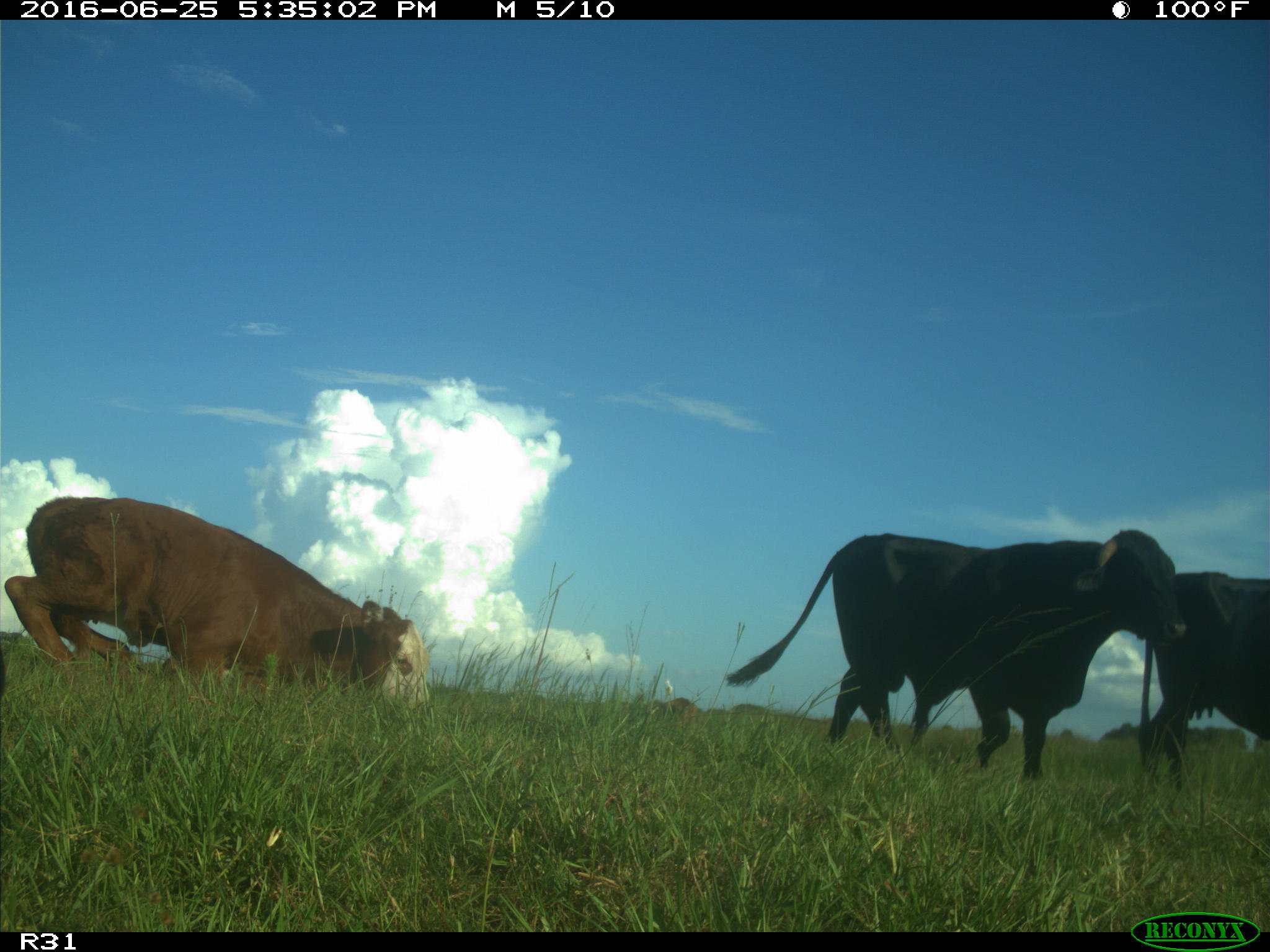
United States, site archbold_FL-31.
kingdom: Animalia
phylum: Chordata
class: Mammalia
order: Artiodactyla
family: Bovidae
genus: Bos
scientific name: Bos taurus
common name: domestic cow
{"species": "Bos taurus (domestic cow)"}